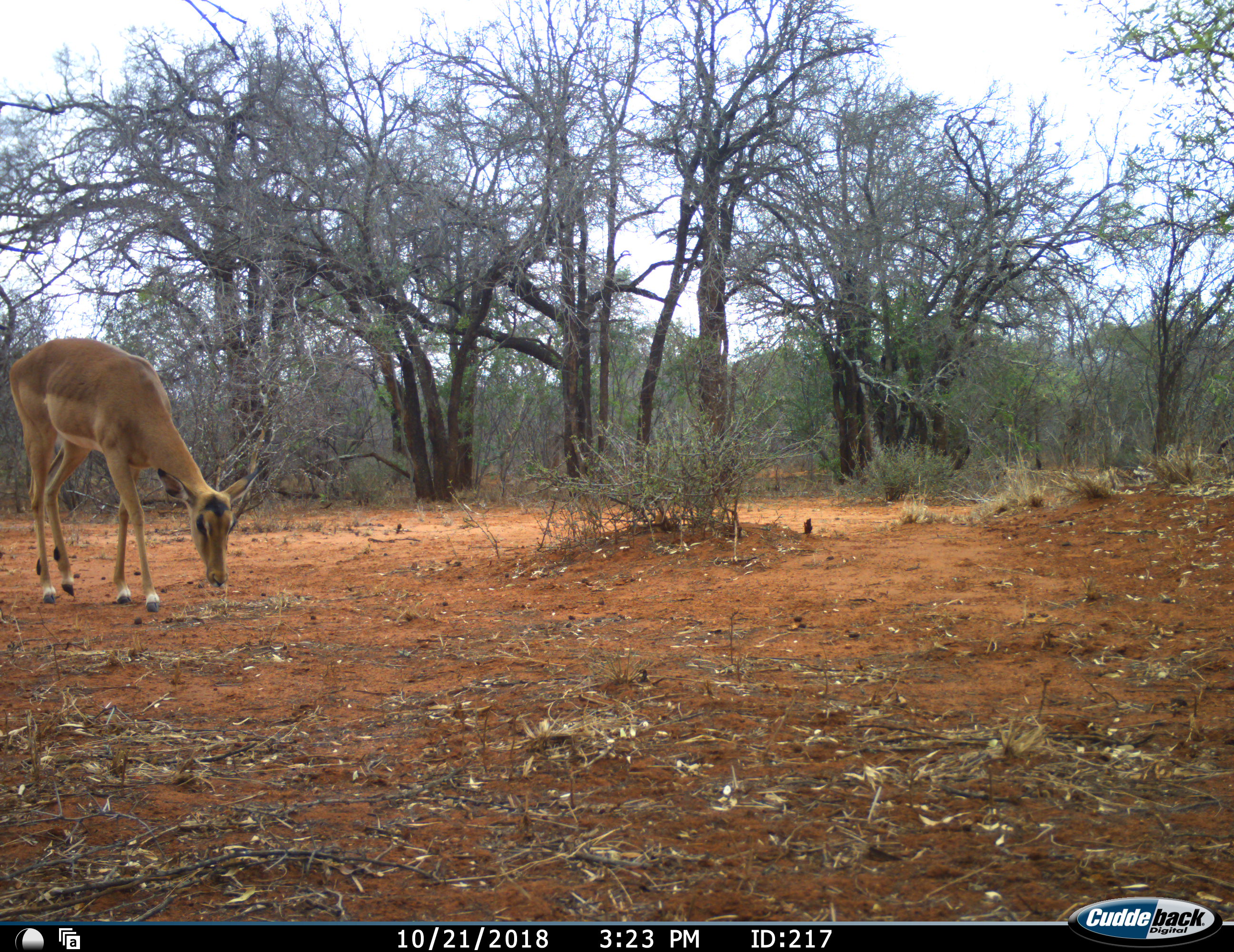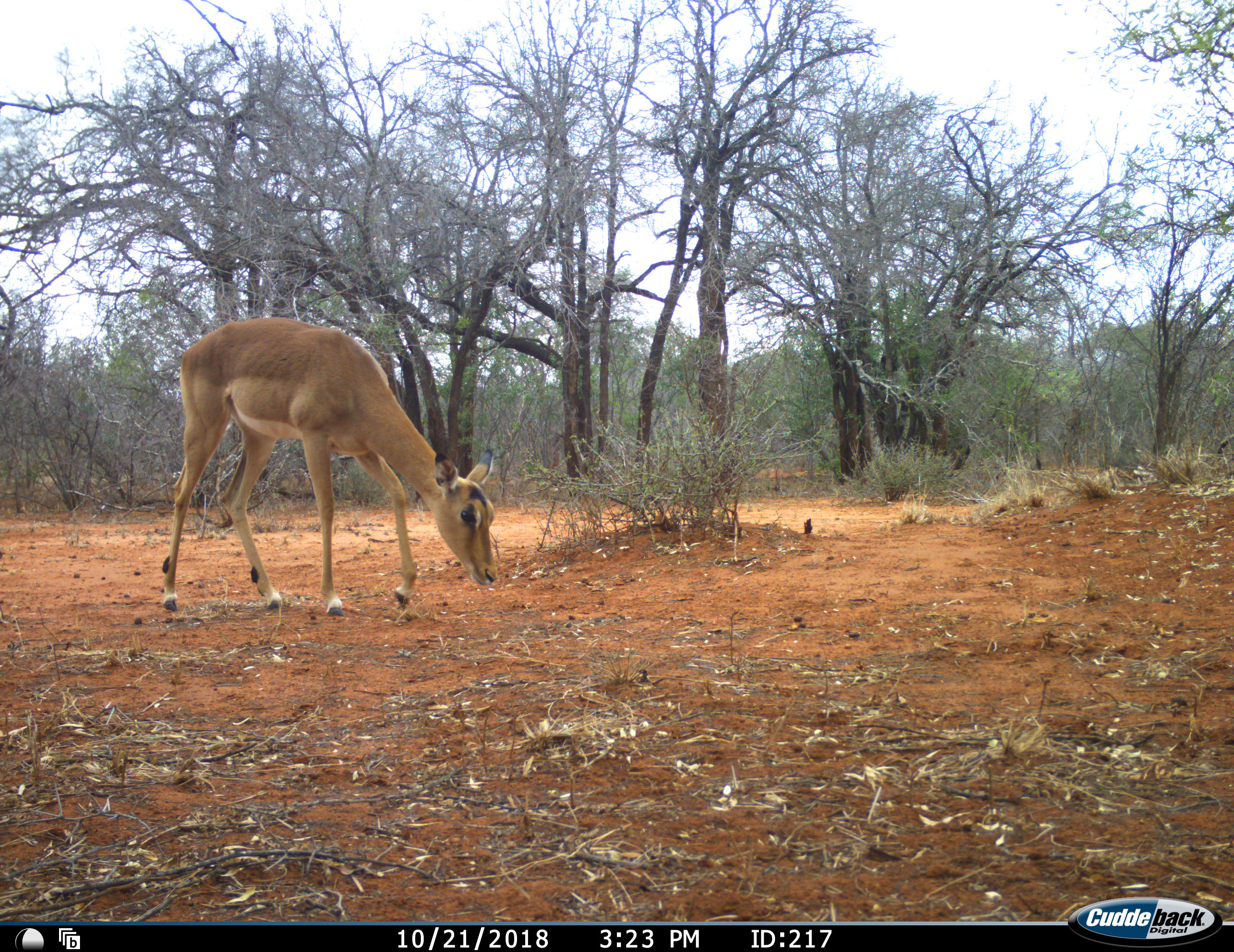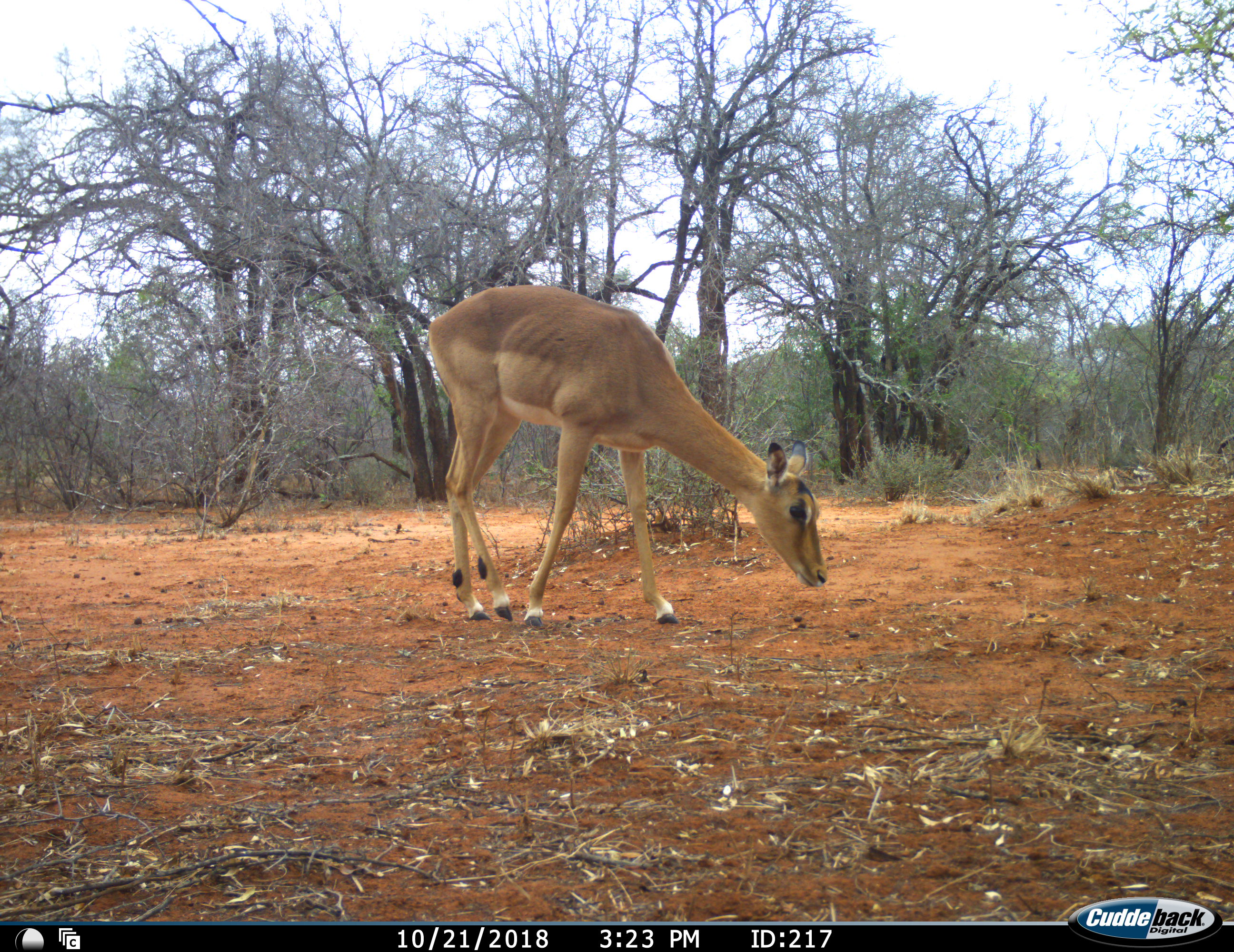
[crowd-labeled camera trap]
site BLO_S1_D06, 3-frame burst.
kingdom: Animalia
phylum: Chordata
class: Mammalia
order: Artiodactyla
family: Bovidae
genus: Aepyceros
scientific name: Aepyceros melampus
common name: impala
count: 1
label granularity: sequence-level